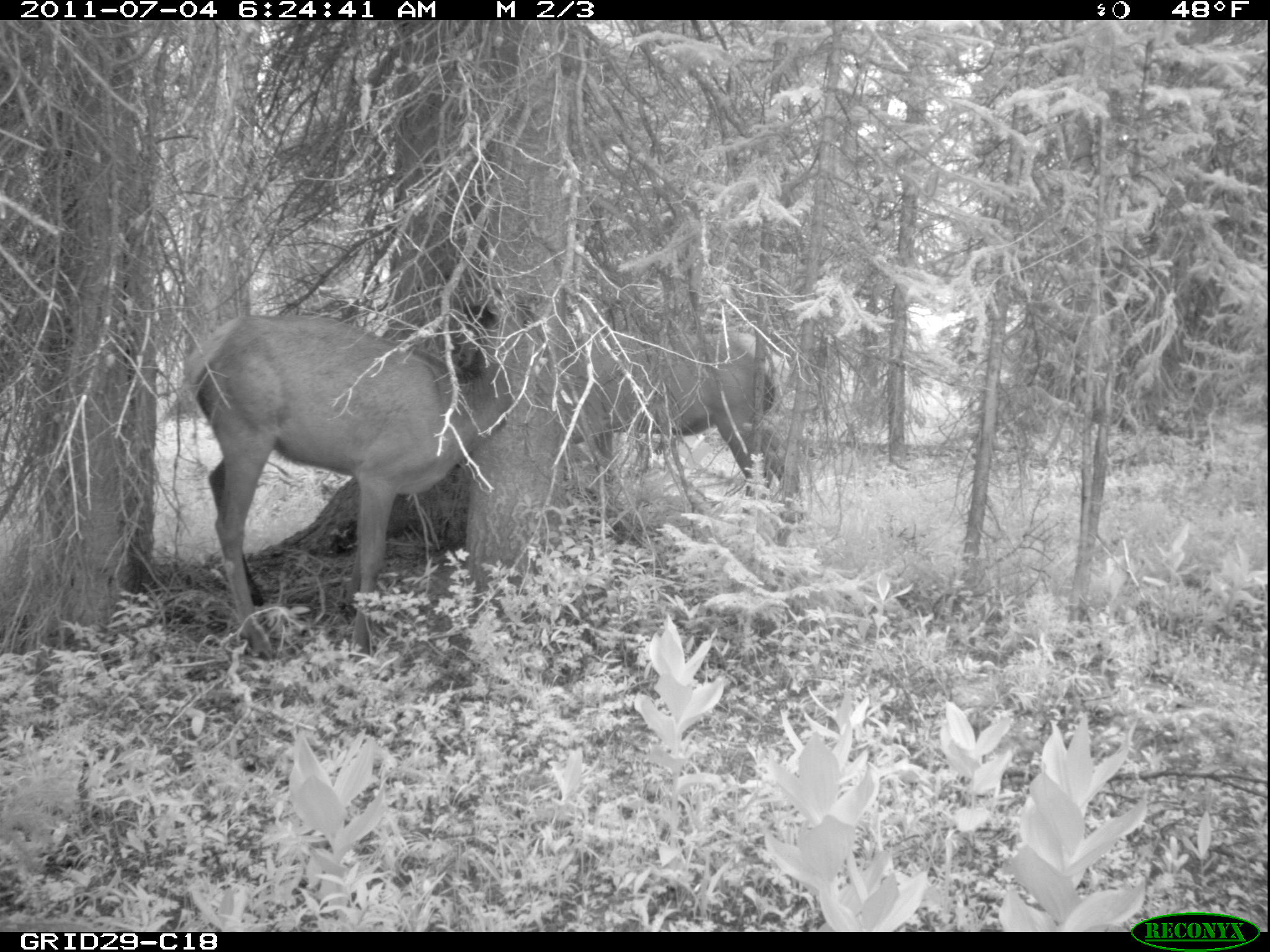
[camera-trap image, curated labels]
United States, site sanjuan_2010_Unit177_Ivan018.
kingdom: Animalia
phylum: Chordata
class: Mammalia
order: Artiodactyla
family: Cervidae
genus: Cervus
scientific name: Cervus elaphus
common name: red deer